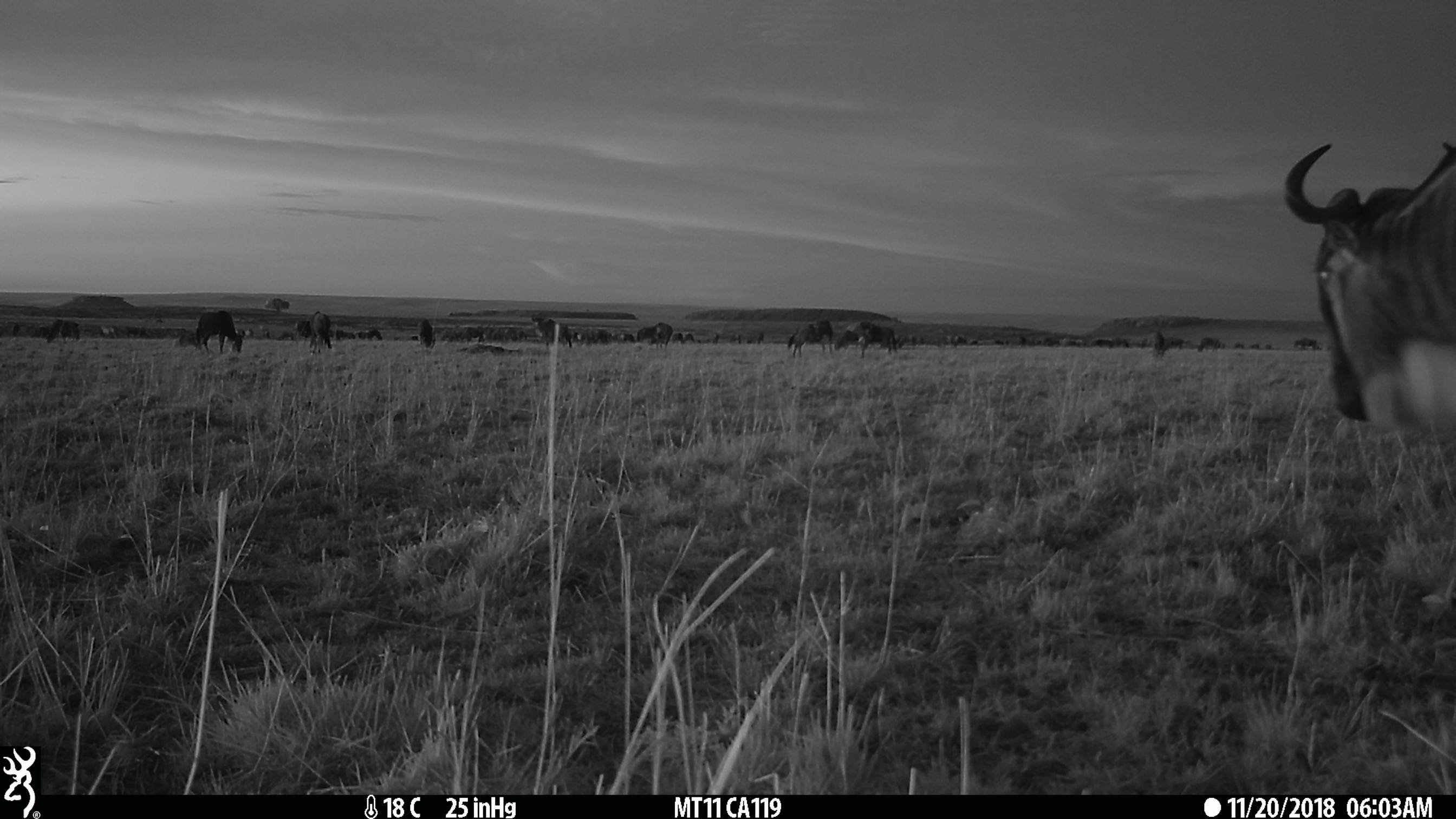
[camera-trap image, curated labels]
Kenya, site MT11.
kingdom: Animalia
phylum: Chordata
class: Mammalia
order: Artiodactyla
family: Bovidae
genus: Connochaetes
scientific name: Connochaetes taurinus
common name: blue wildebeest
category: wildebeest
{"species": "wildebeest (blue wildebeest) (Connochaetes taurinus)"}